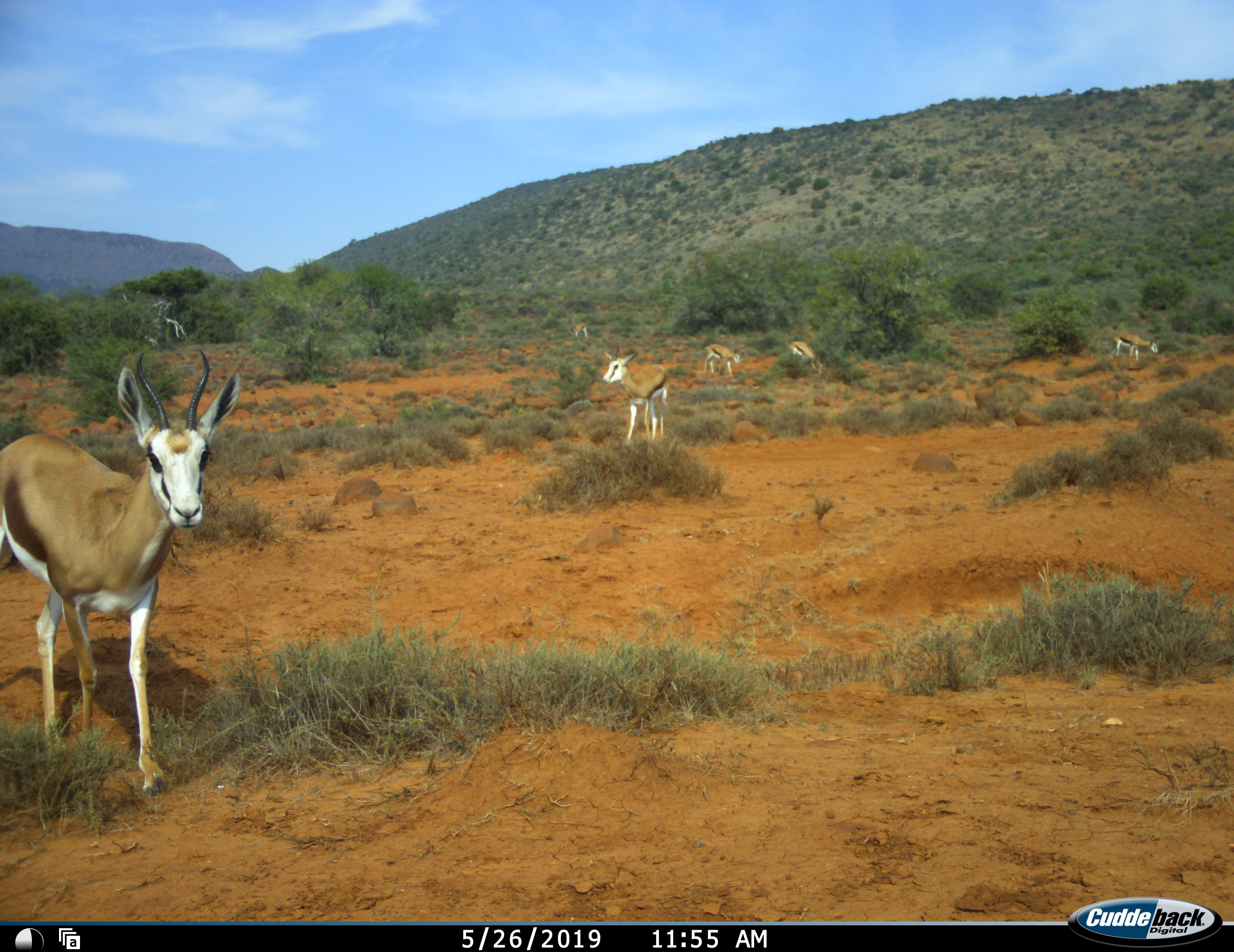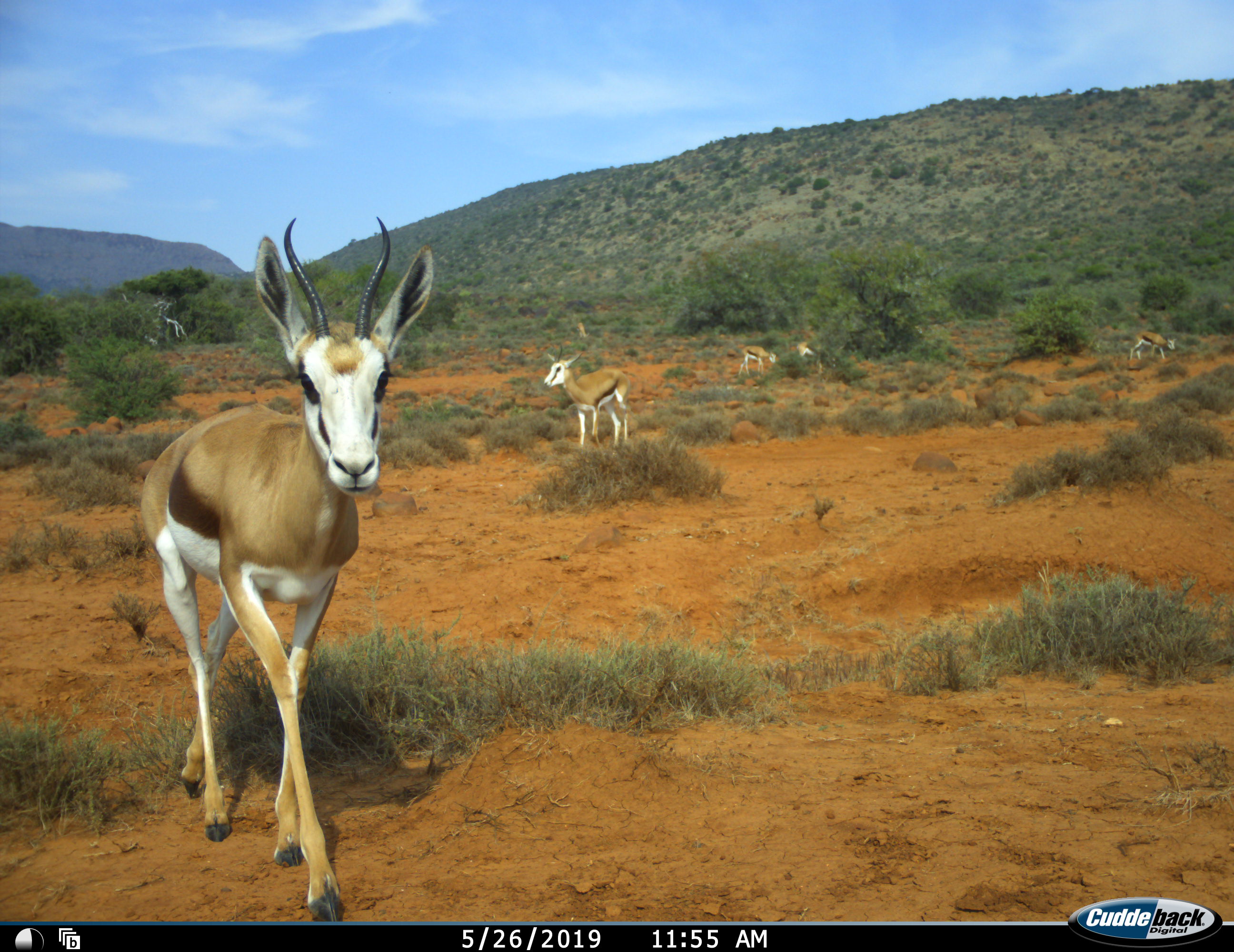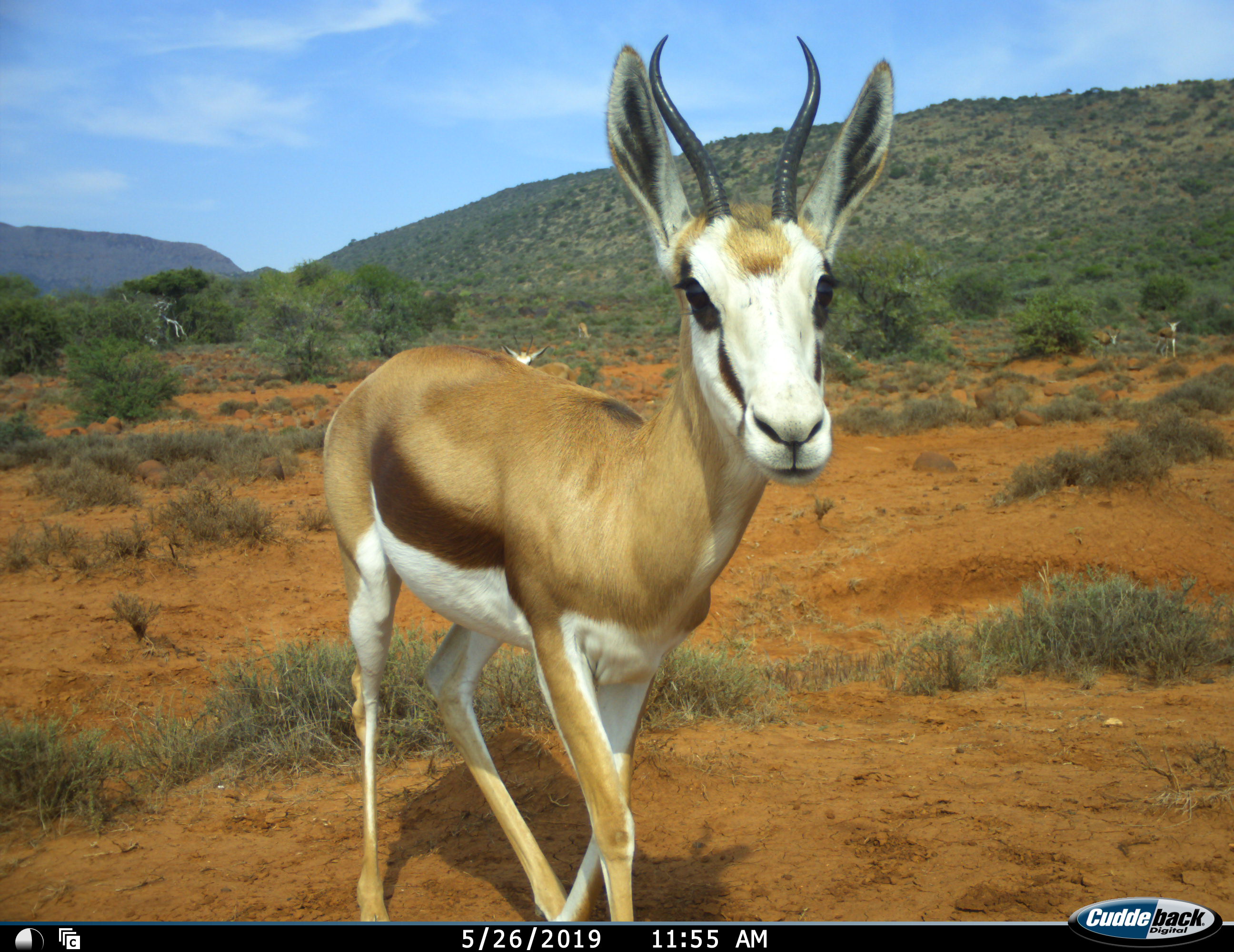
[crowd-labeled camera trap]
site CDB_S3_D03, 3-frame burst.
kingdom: Animalia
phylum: Chordata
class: Mammalia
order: Artiodactyla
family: Bovidae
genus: Antidorcas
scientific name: Antidorcas marsupialis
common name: springbok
Springbok (Antidorcas marsupialis), count 6. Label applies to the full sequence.